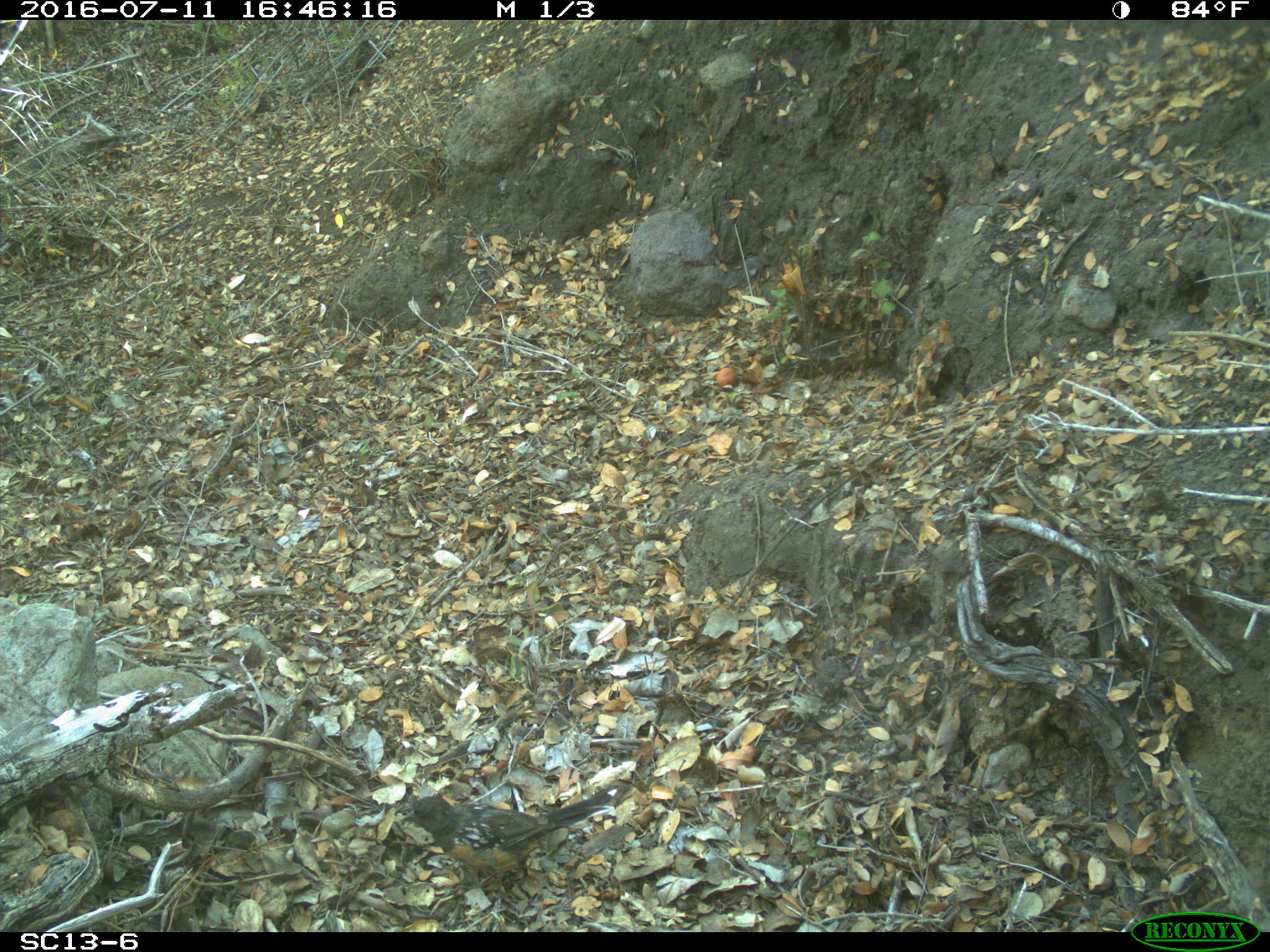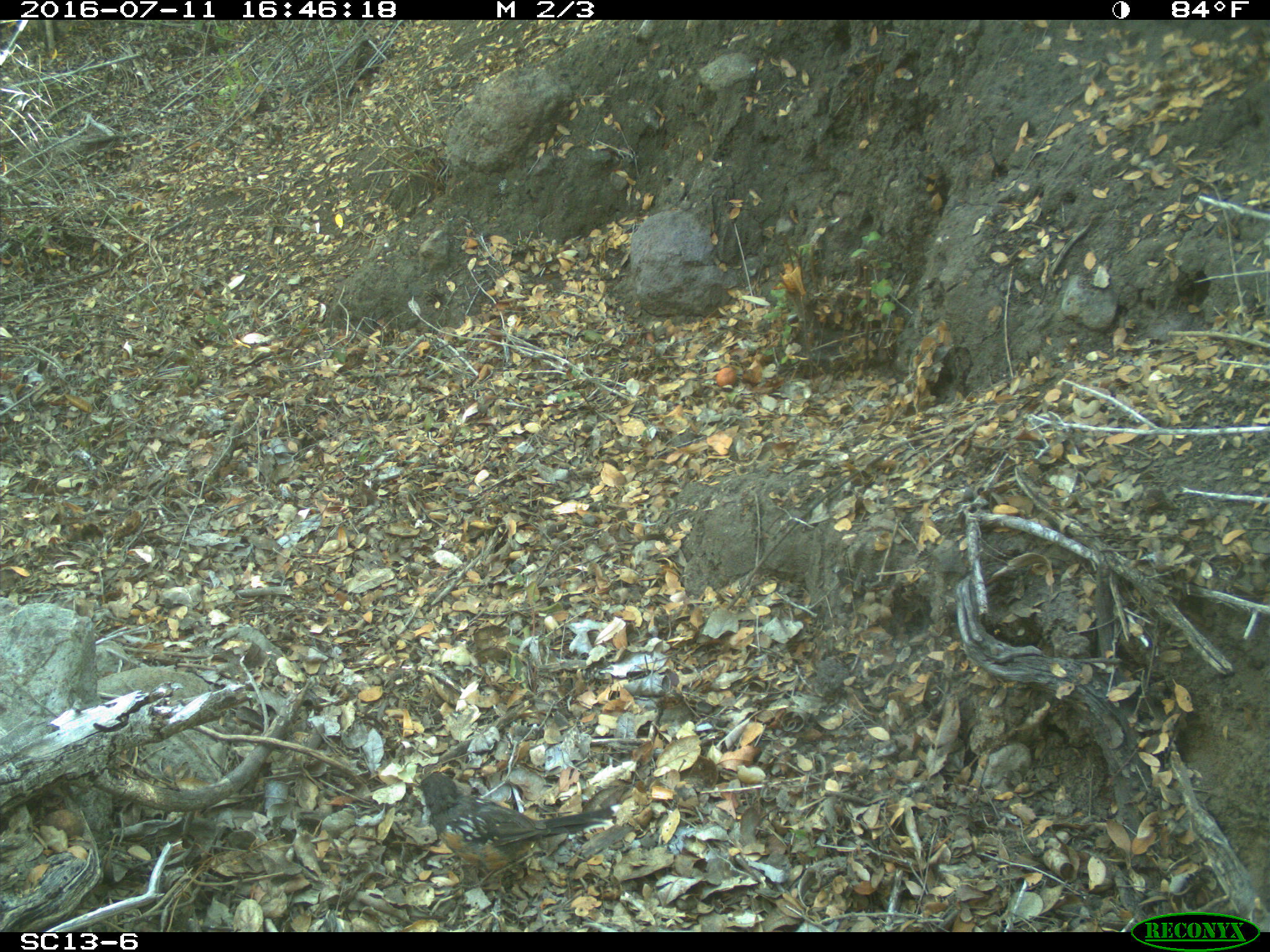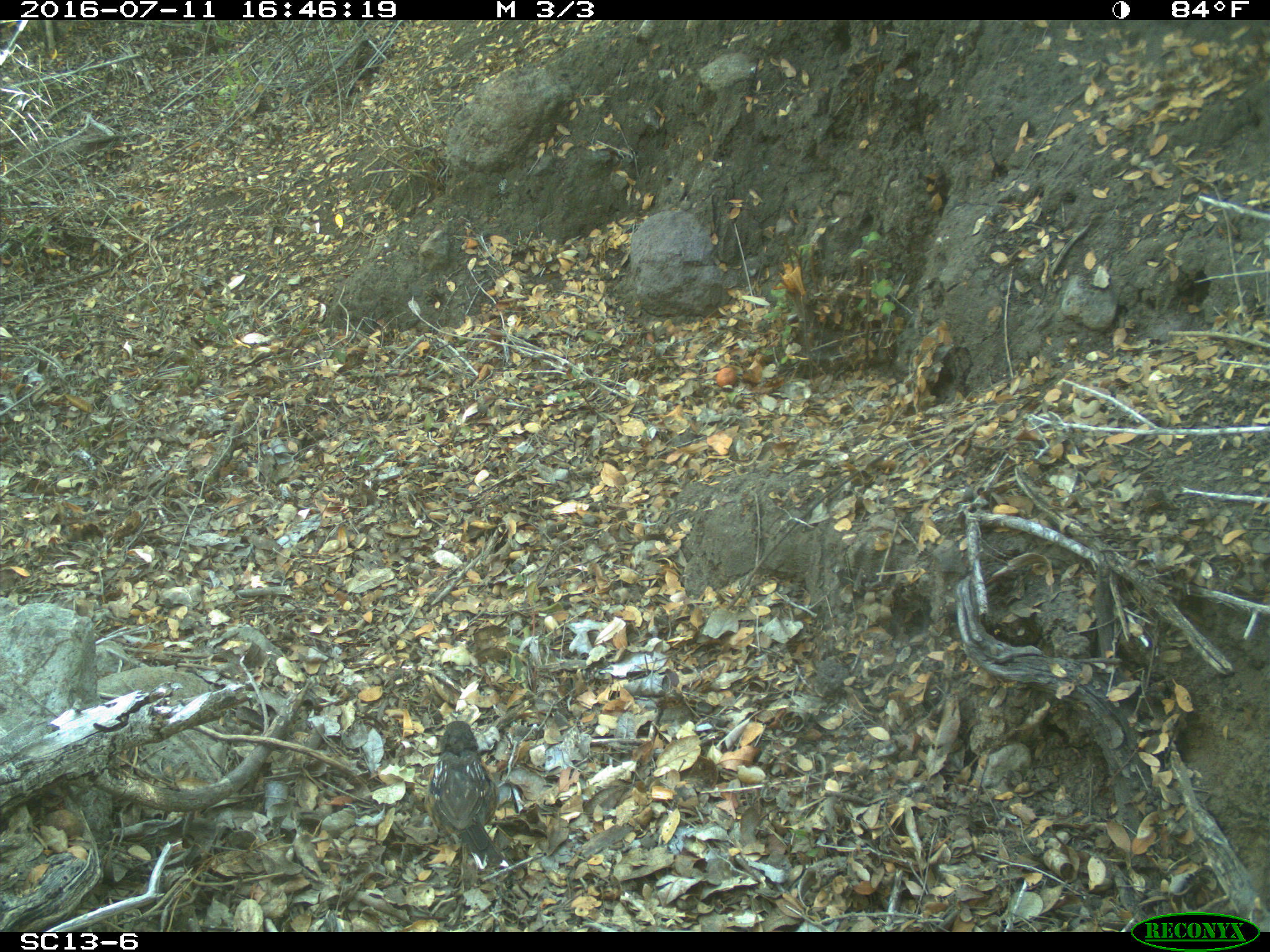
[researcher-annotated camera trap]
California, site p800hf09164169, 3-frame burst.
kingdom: Animalia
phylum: Chordata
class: Aves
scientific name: Aves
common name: bird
Bird (Aves).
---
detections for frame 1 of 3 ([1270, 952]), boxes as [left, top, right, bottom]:
bird: [399, 784, 618, 891]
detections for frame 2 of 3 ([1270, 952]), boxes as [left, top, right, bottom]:
bird: [414, 771, 616, 891]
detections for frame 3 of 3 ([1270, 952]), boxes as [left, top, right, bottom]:
bird: [424, 721, 504, 872]